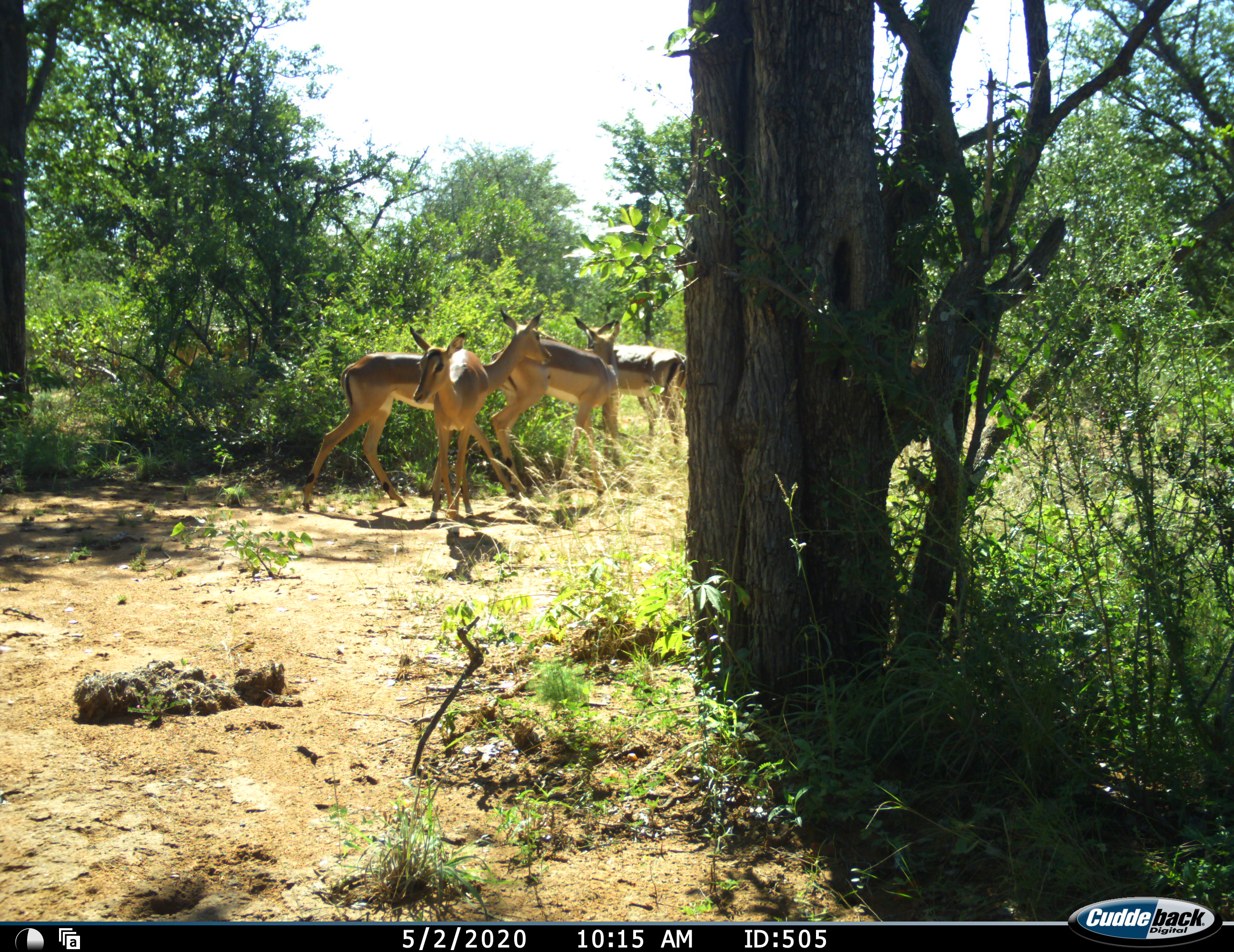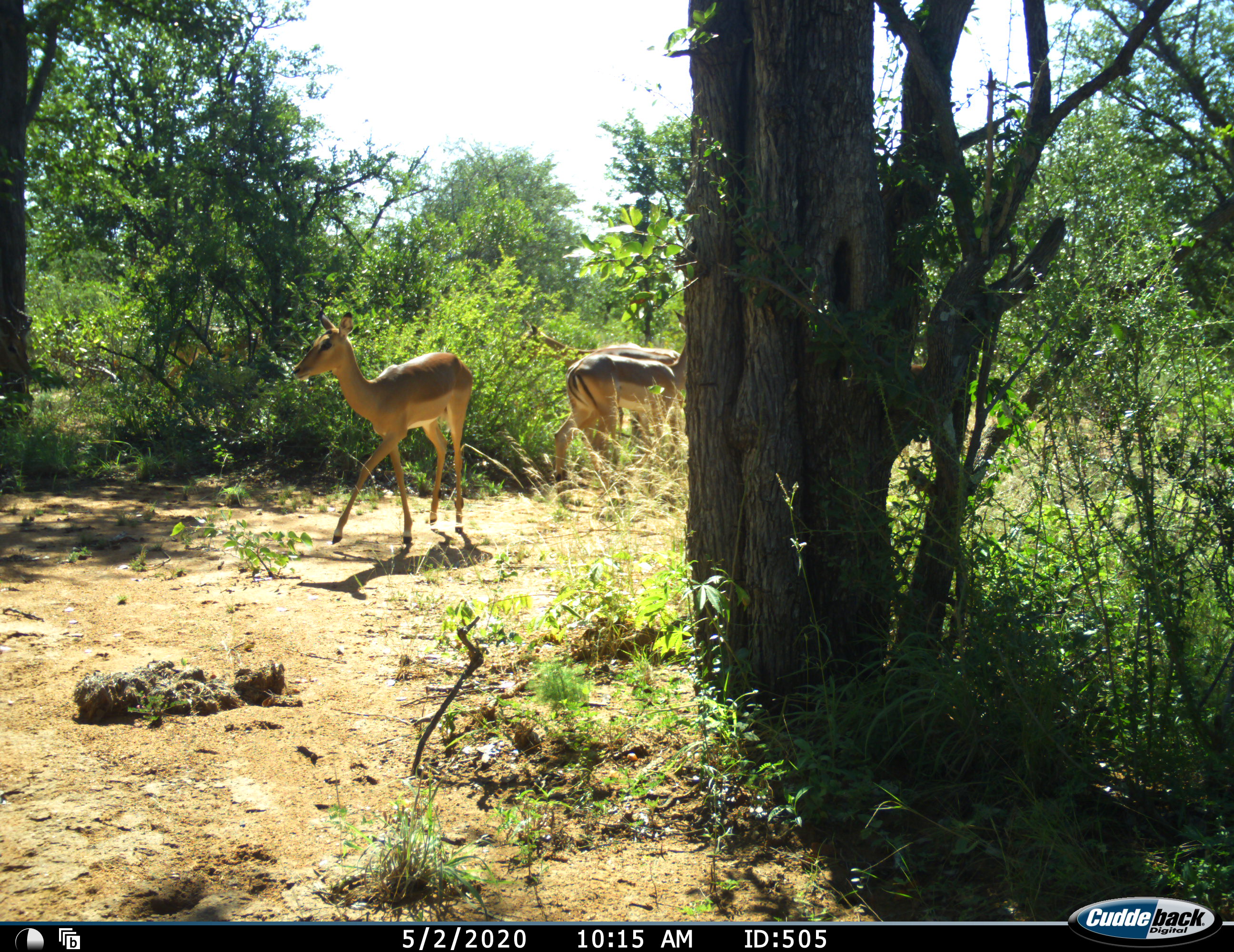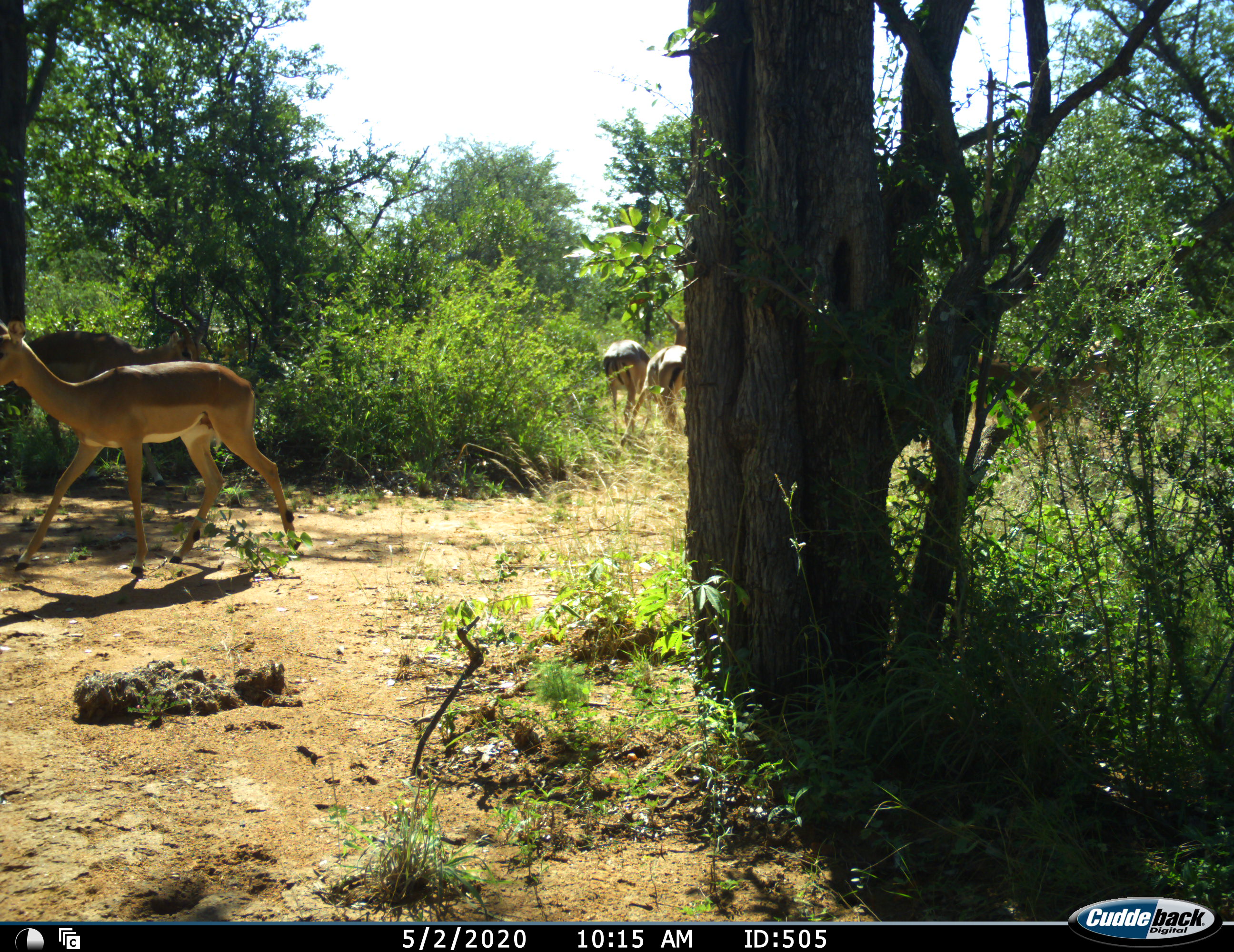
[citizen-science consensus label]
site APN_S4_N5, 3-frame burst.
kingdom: Animalia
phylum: Chordata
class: Mammalia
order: Artiodactyla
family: Bovidae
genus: Aepyceros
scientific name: Aepyceros melampus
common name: impala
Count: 5.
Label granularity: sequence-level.